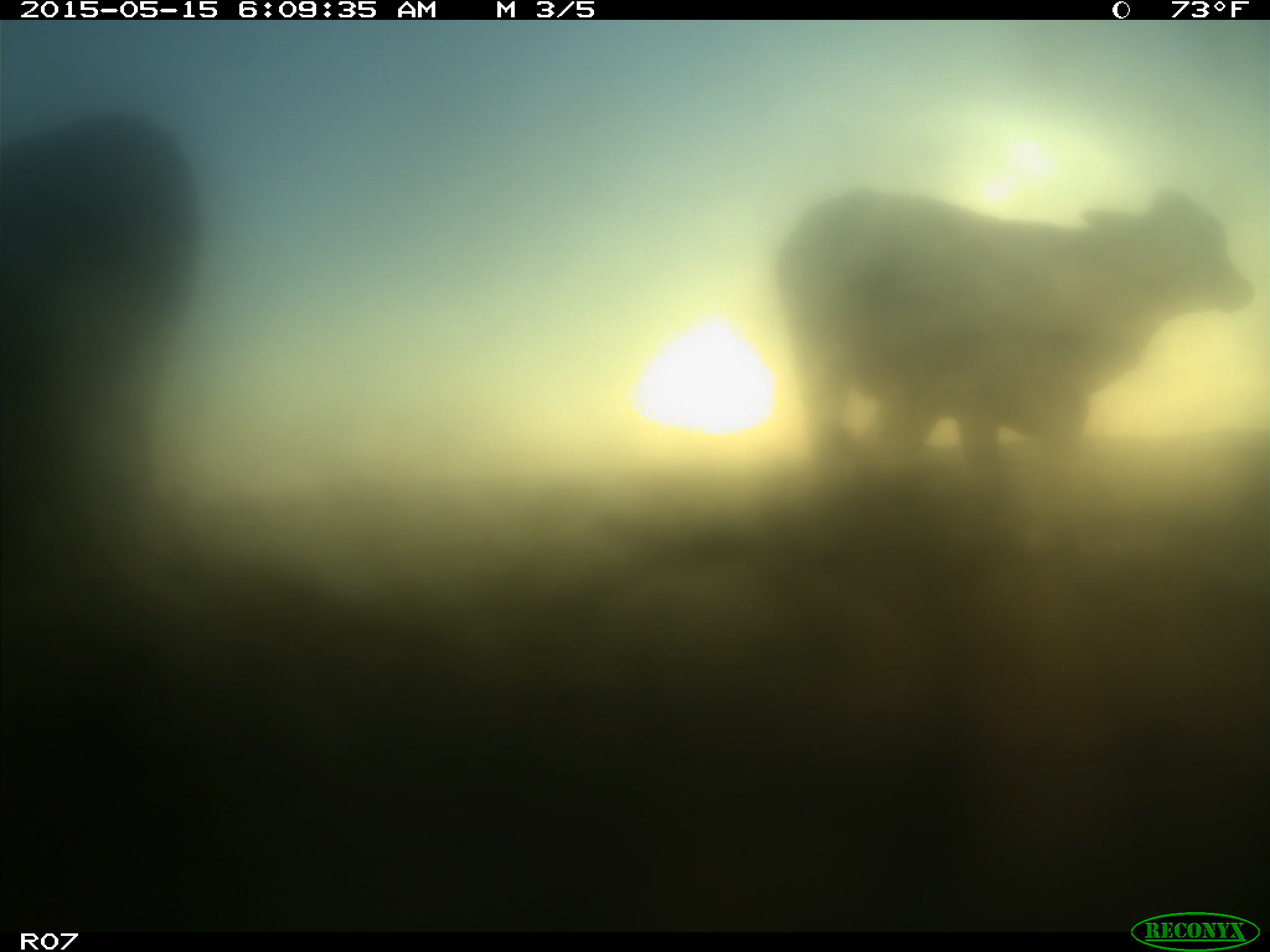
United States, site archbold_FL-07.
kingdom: Animalia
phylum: Chordata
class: Mammalia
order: Artiodactyla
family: Bovidae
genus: Bos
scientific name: Bos taurus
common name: domestic cow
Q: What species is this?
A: Bos taurus (domestic cow).